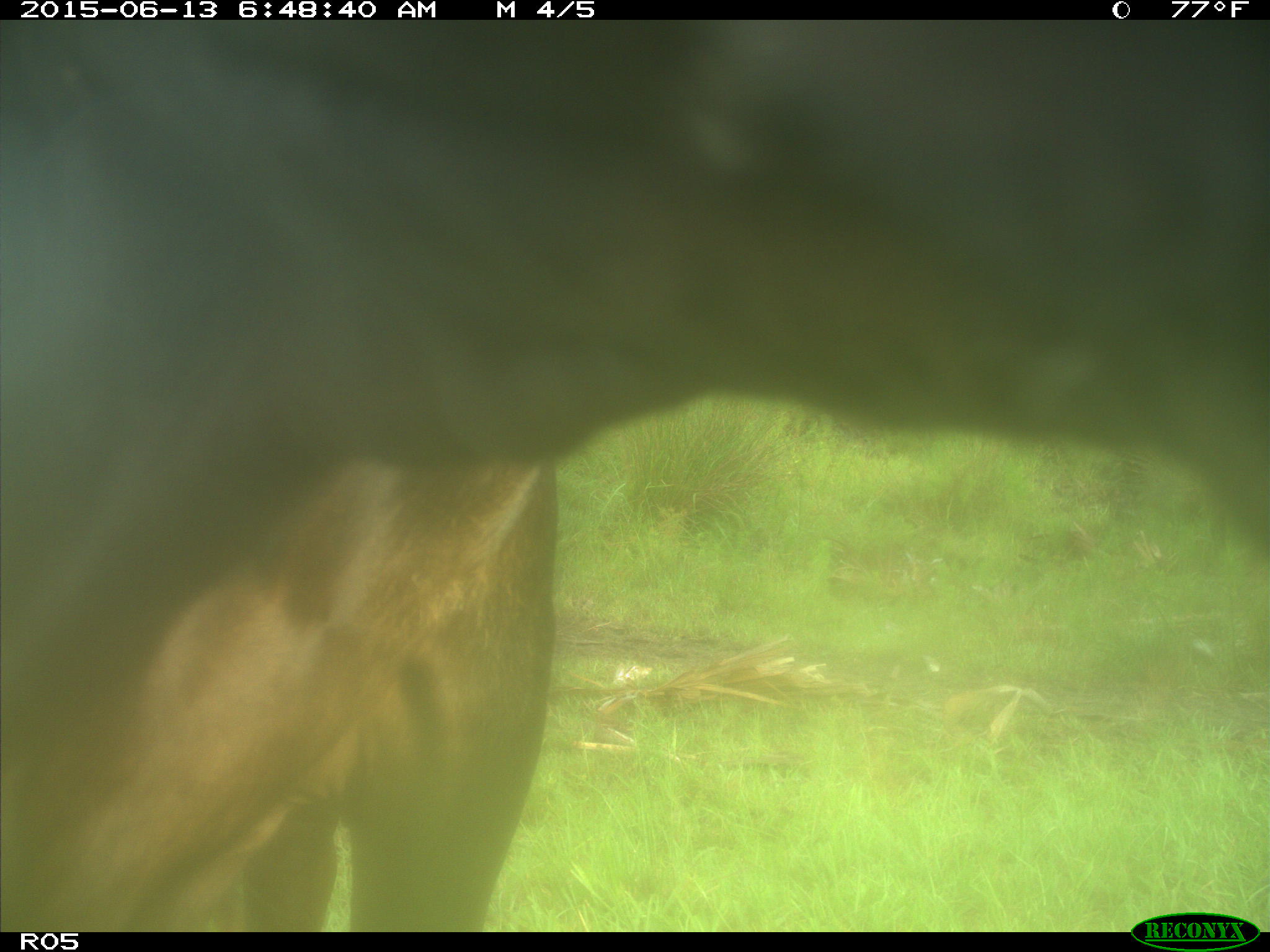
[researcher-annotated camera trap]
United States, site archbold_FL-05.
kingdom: Animalia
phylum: Chordata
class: Mammalia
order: Artiodactyla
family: Bovidae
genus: Bos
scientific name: Bos taurus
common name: domestic cow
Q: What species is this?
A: Bos taurus (domestic cow).